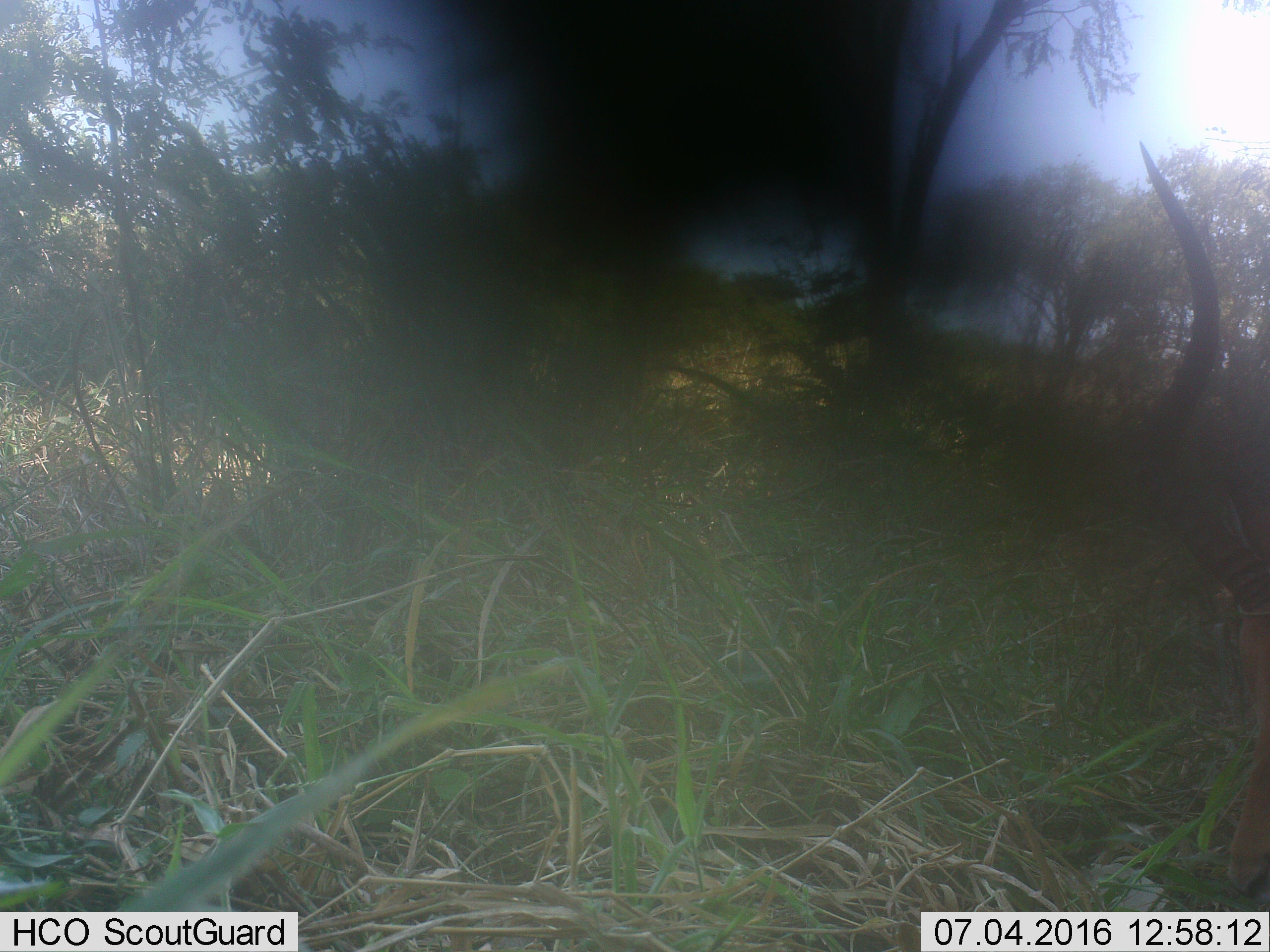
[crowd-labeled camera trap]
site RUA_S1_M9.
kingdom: Animalia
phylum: Chordata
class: Mammalia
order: Artiodactyla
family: Bovidae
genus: Aepyceros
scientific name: Aepyceros melampus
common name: impala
Impala (Aepyceros melampus), count 1. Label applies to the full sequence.